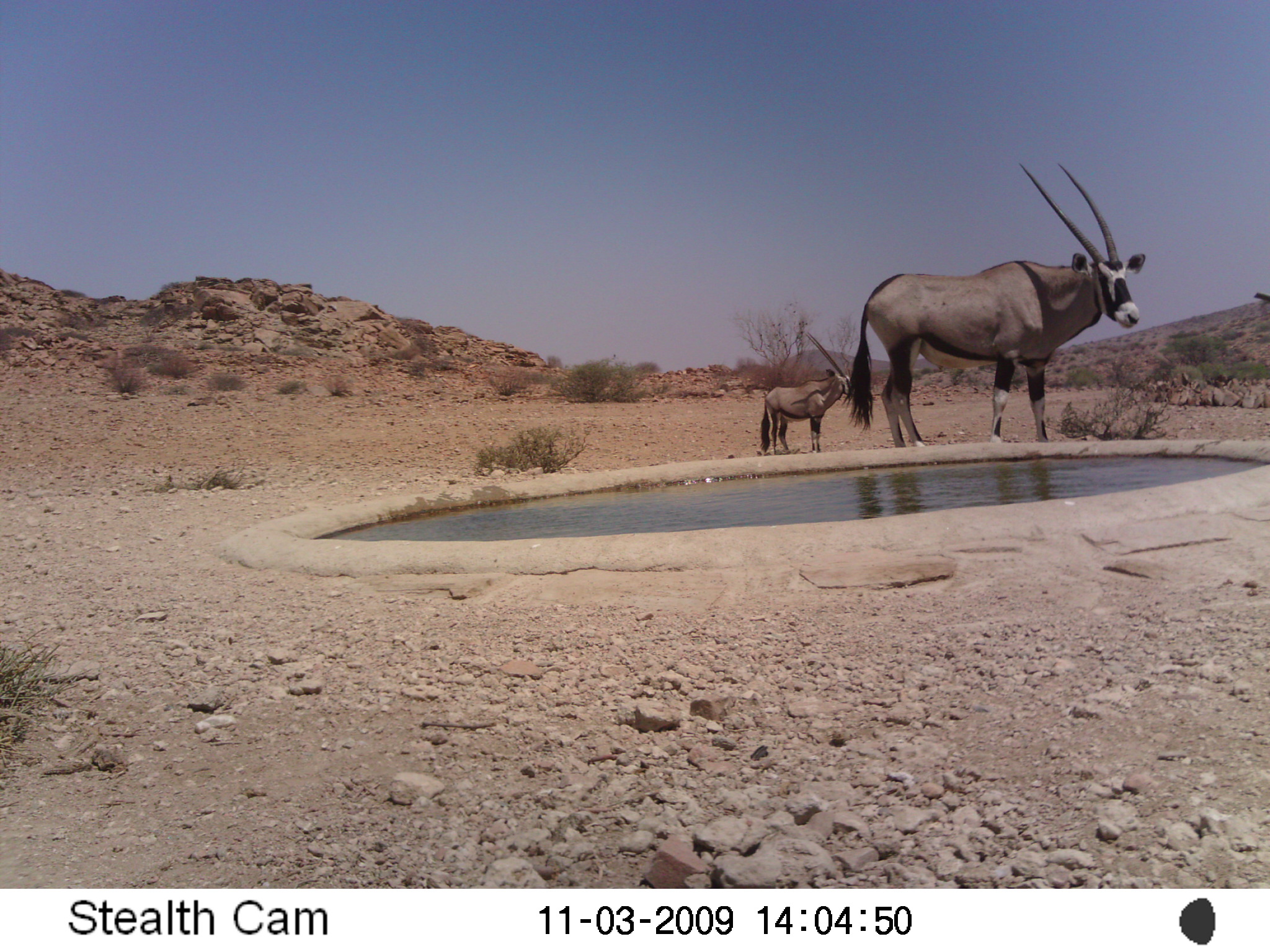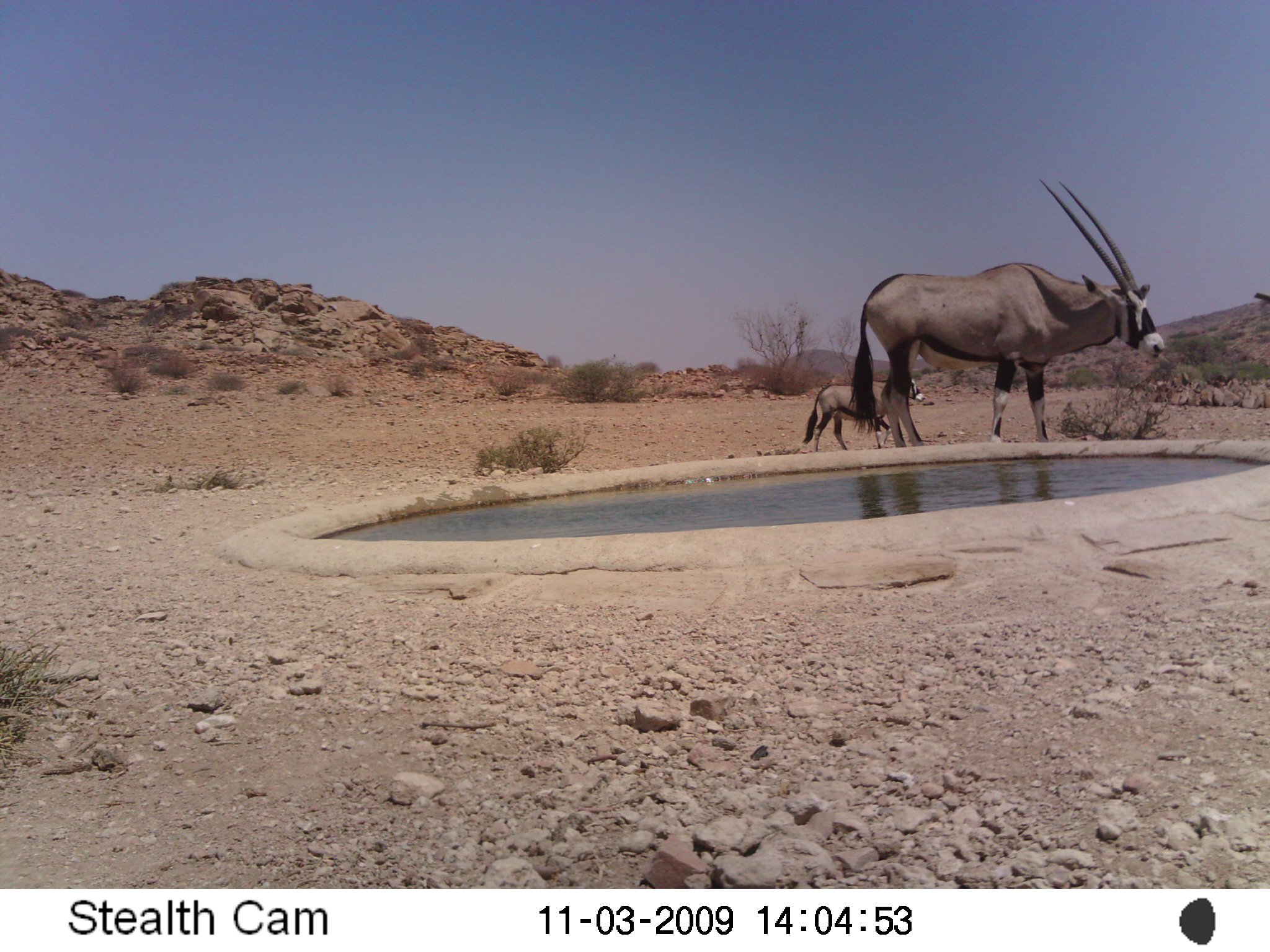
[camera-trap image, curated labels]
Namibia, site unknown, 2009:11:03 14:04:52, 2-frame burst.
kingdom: Animalia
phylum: Chordata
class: Mammalia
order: Artiodactyla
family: Bovidae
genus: Oryx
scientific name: Oryx gazella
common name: gemsbok